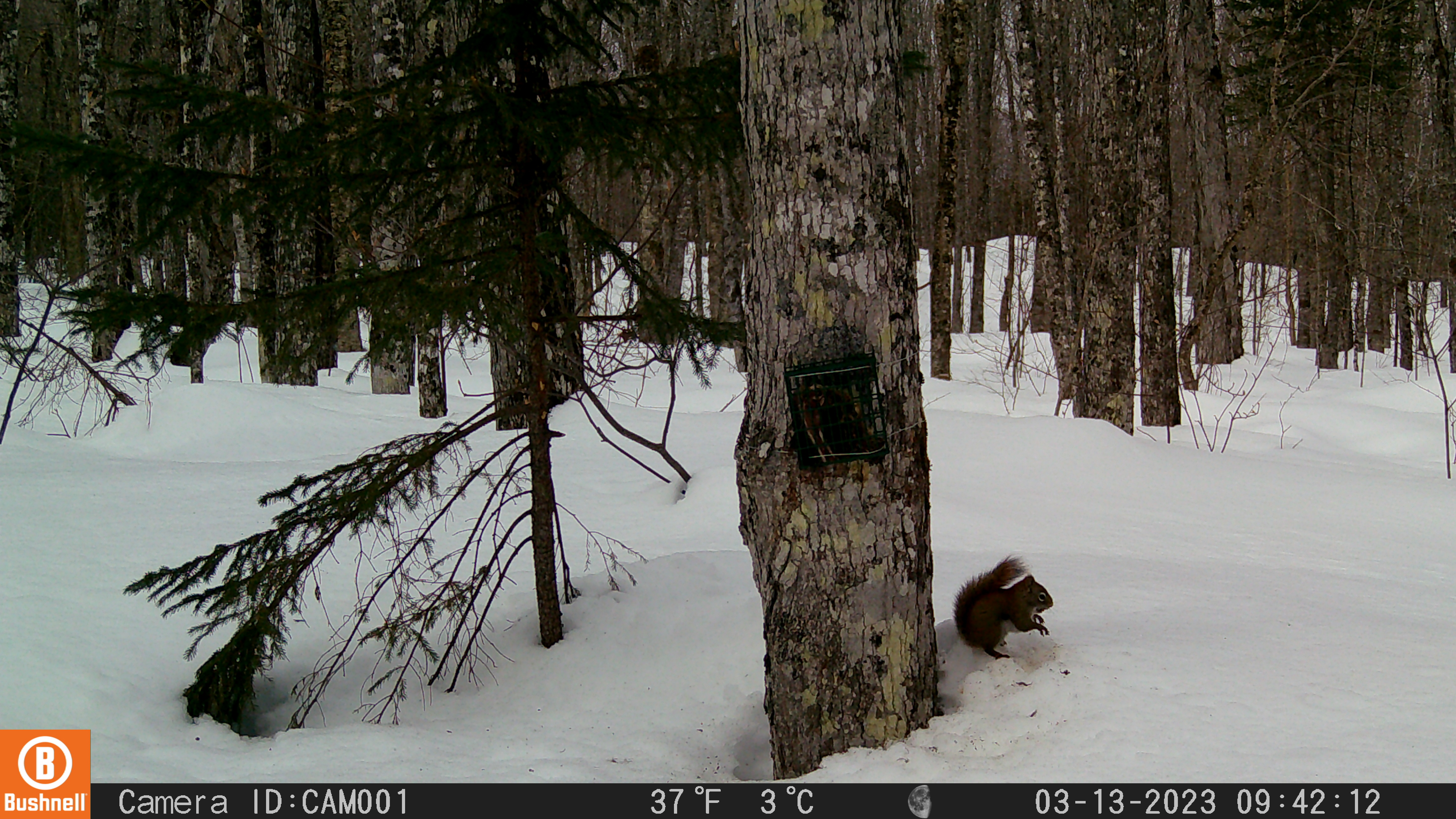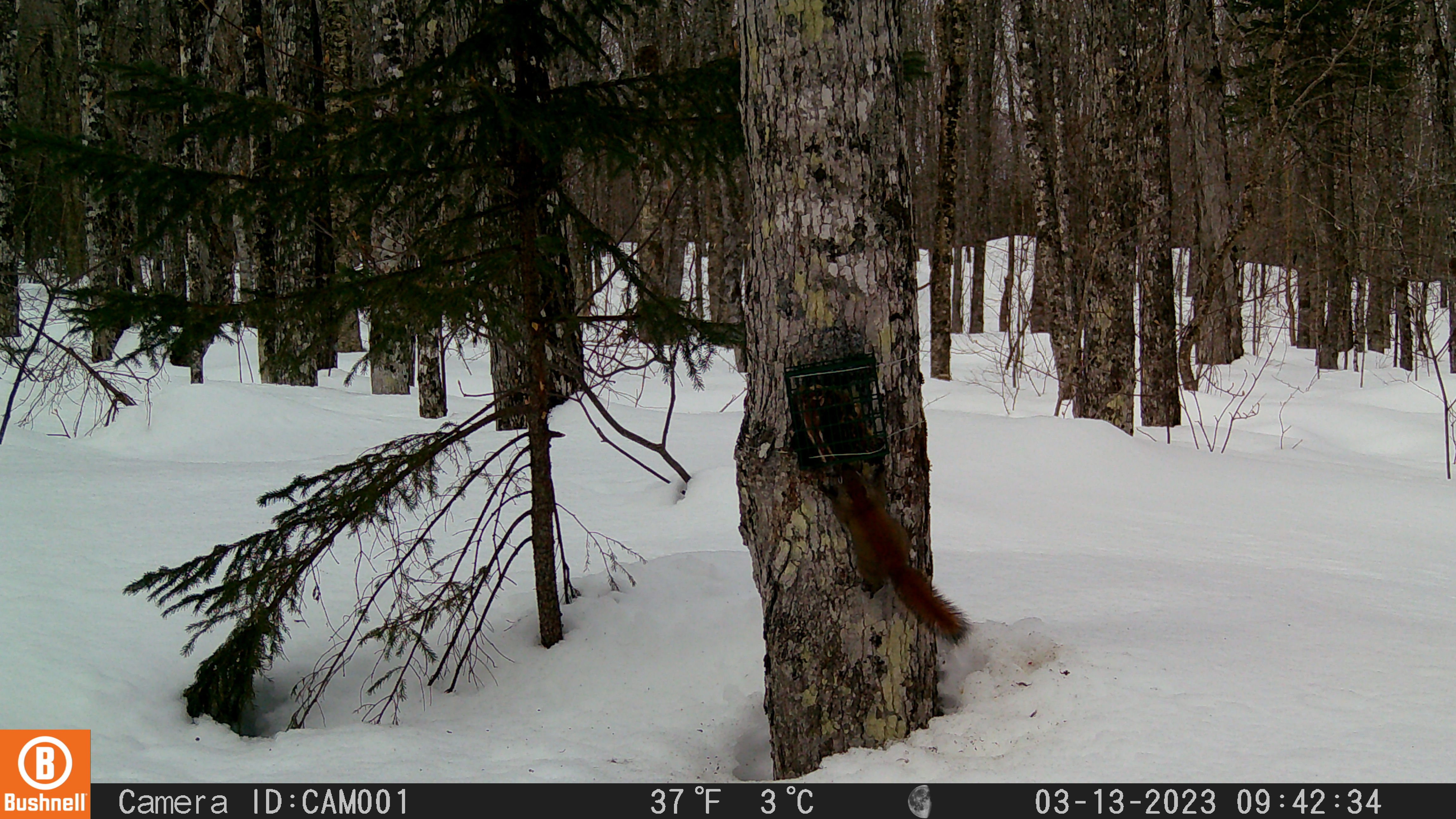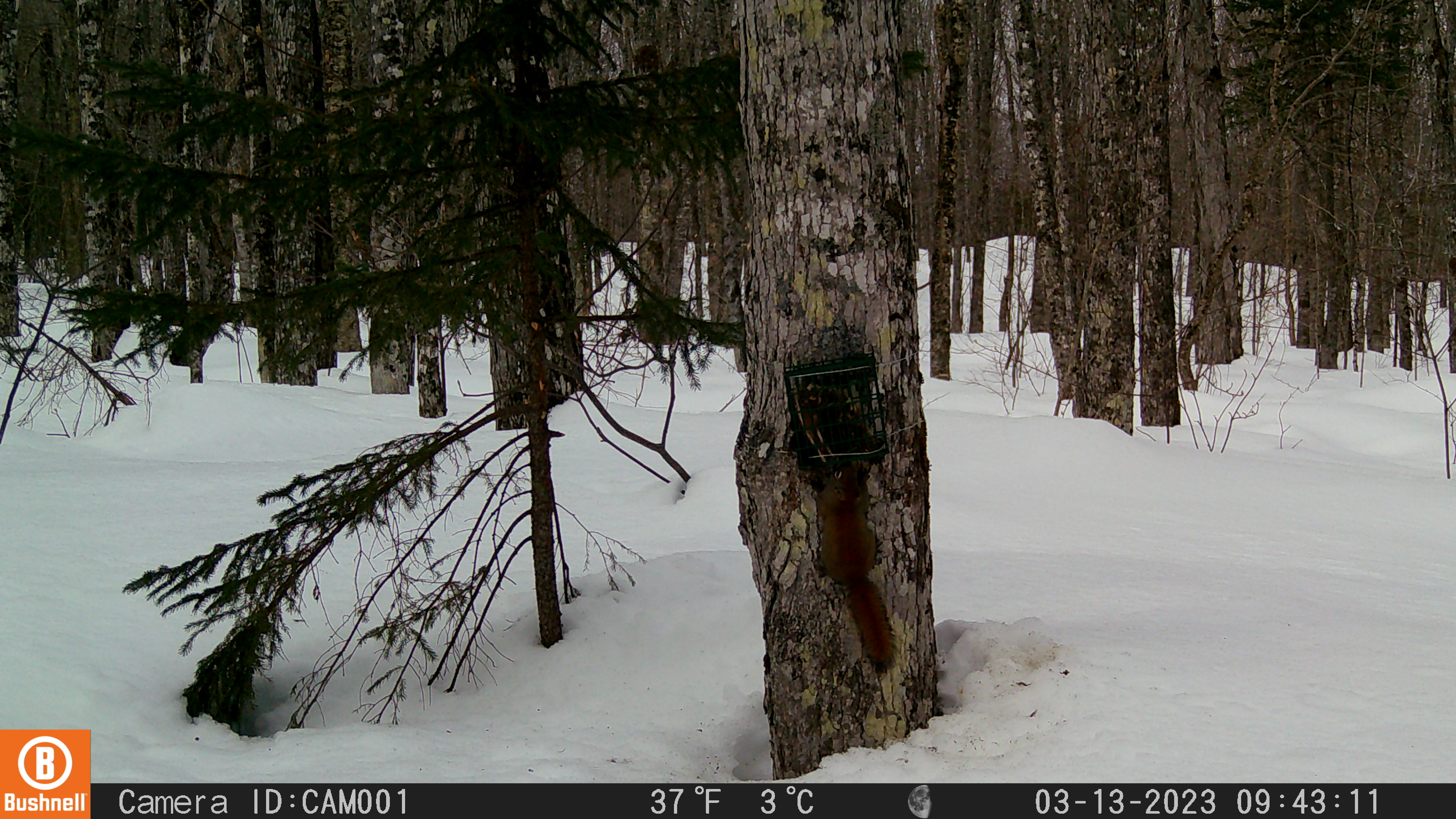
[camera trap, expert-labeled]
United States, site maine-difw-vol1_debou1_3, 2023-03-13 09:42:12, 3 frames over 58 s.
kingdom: Animalia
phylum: Chordata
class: Mammalia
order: Rodentia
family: Sciuridae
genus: Tamiasciurus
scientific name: Tamiasciurus hudsonicus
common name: red squirrel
Red squirrel (Tamiasciurus hudsonicus).